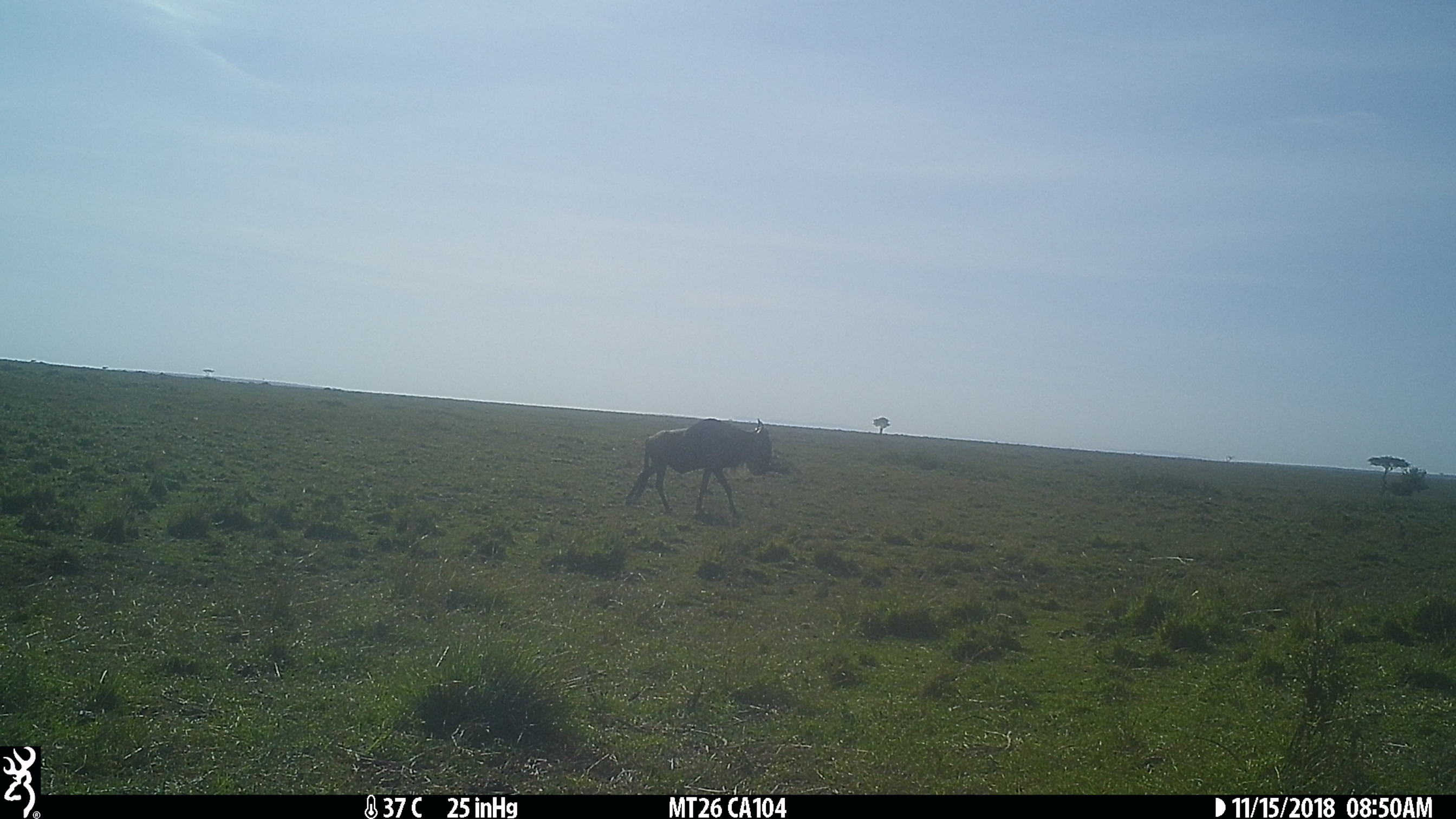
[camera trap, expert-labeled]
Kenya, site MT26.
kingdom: Animalia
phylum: Chordata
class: Mammalia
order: Artiodactyla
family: Bovidae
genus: Connochaetes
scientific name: Connochaetes taurinus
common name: blue wildebeest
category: wildebeest